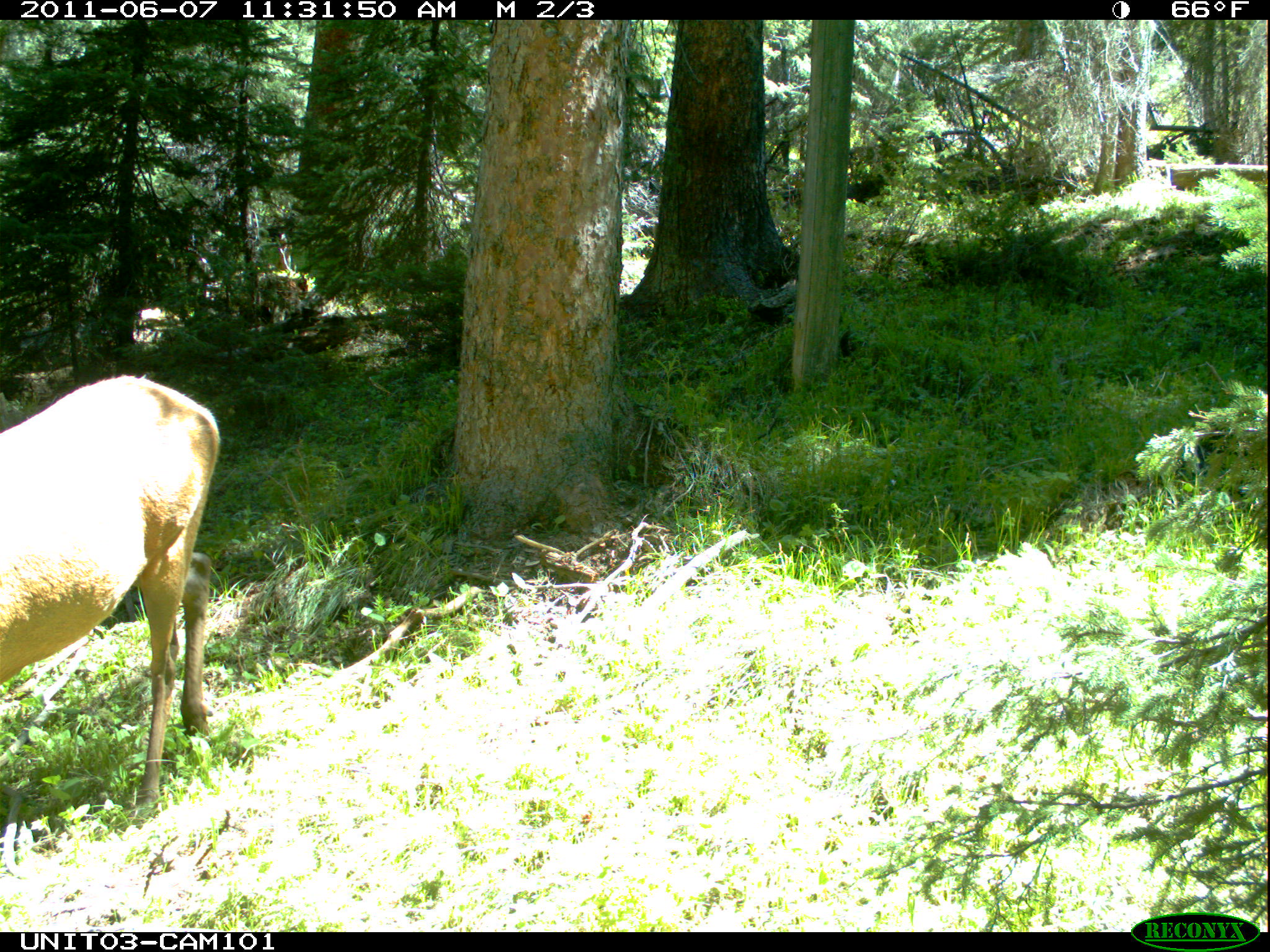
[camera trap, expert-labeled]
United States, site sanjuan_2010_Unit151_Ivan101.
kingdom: Animalia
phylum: Chordata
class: Mammalia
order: Artiodactyla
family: Cervidae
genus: Cervus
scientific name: Cervus elaphus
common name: red deer